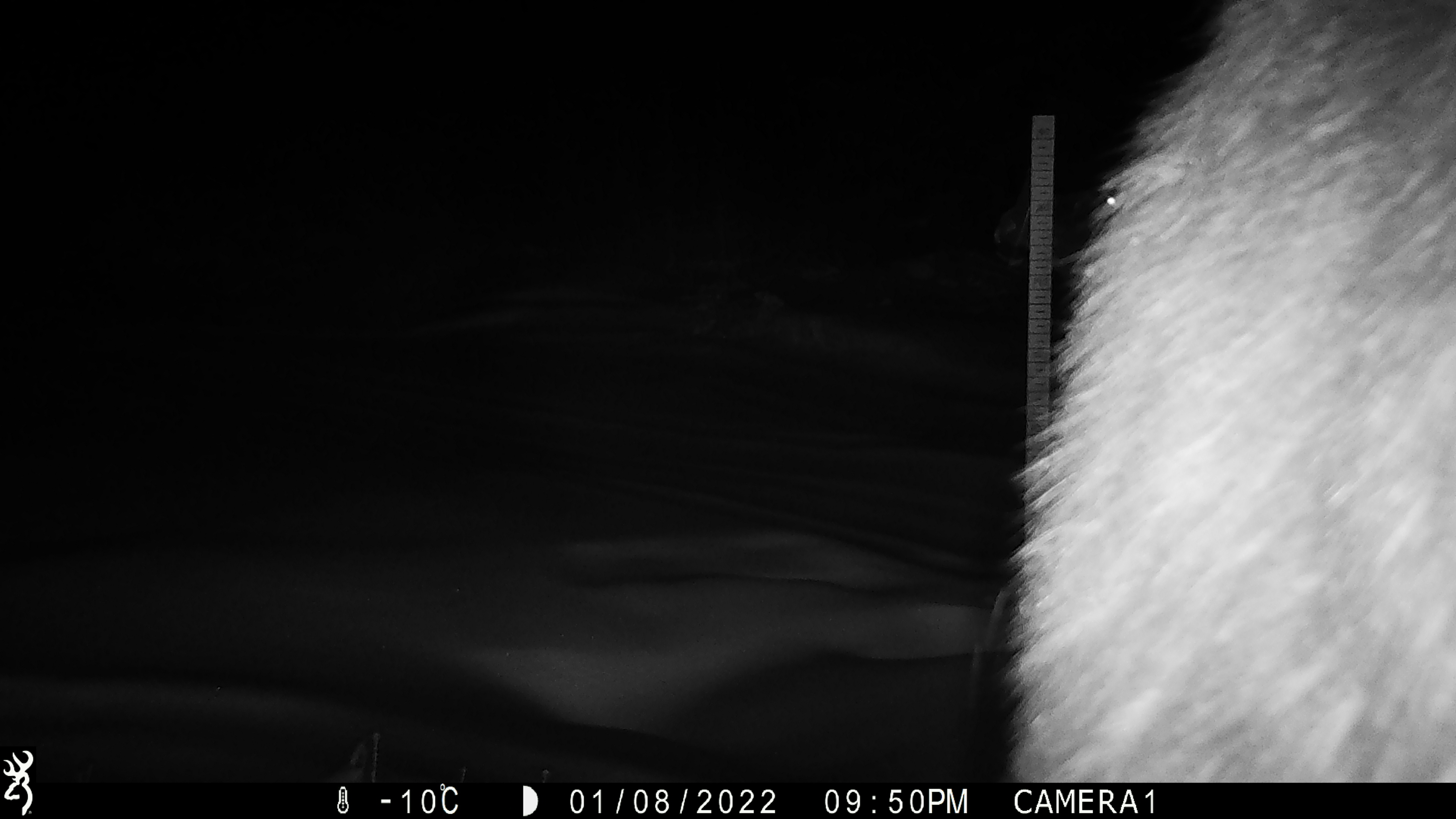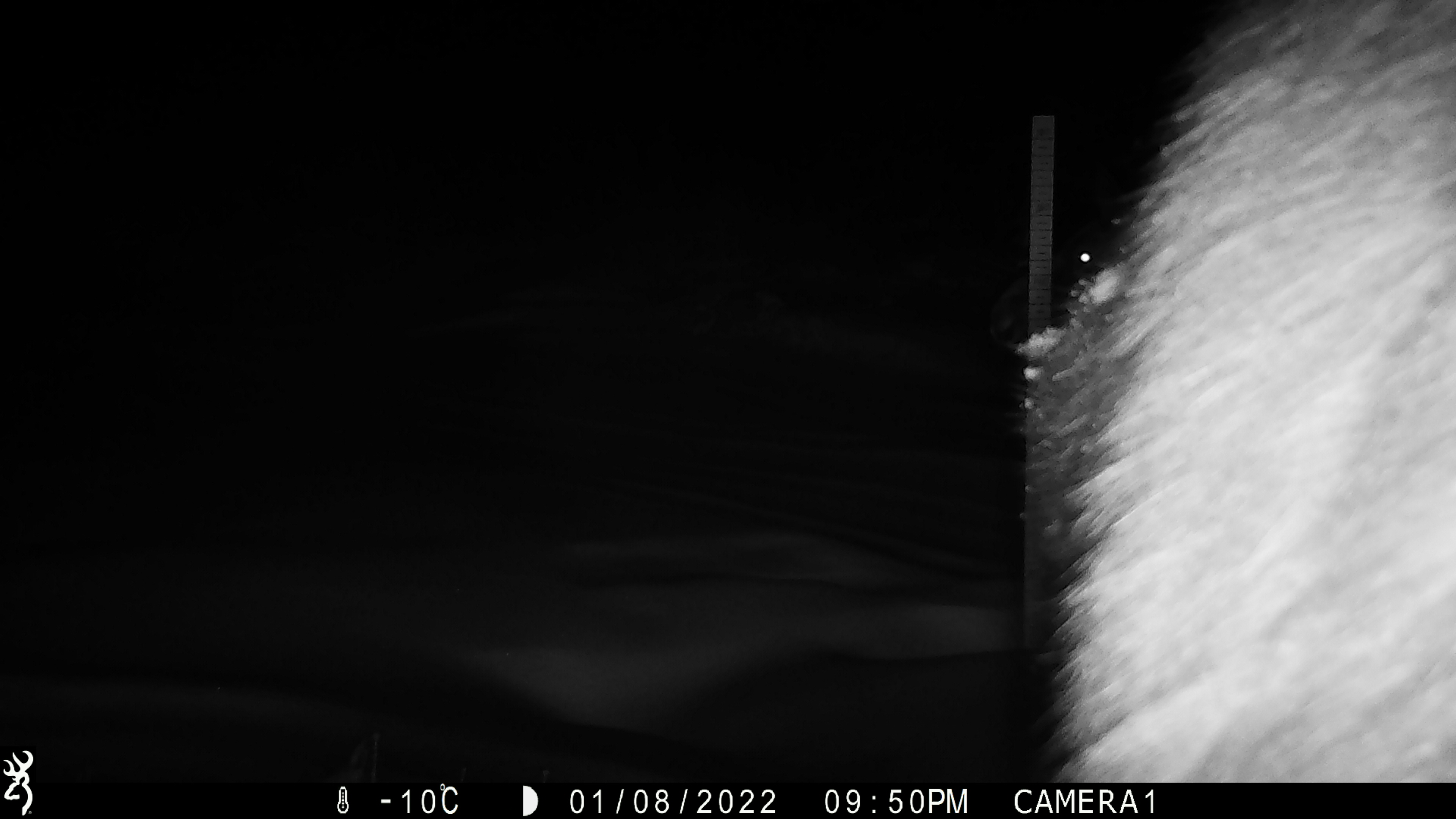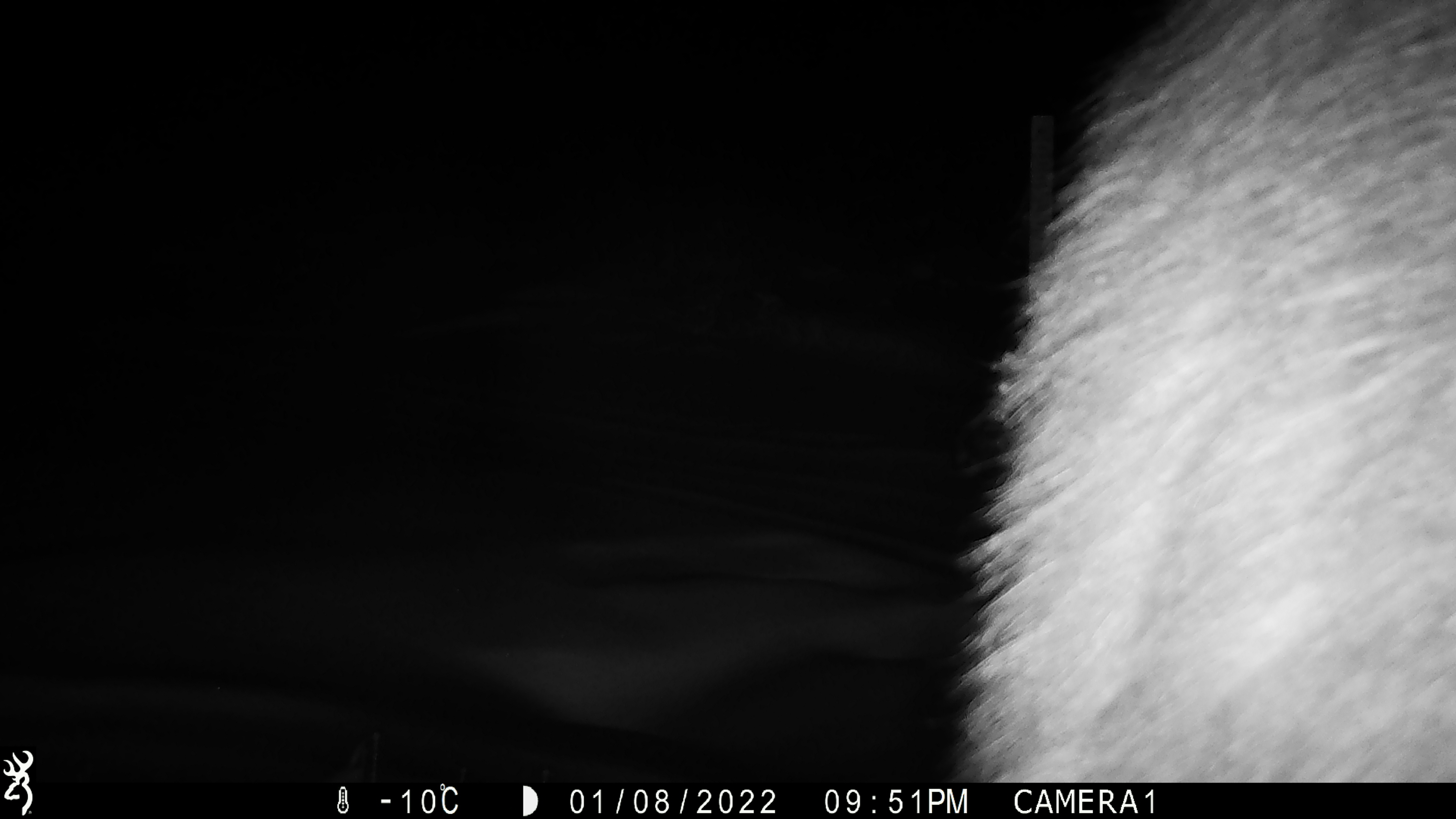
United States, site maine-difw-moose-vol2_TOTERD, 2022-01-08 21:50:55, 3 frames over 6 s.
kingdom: Animalia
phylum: Chordata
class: Mammalia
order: Artiodactyla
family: Cervidae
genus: Alces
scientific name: Alces alces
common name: moose